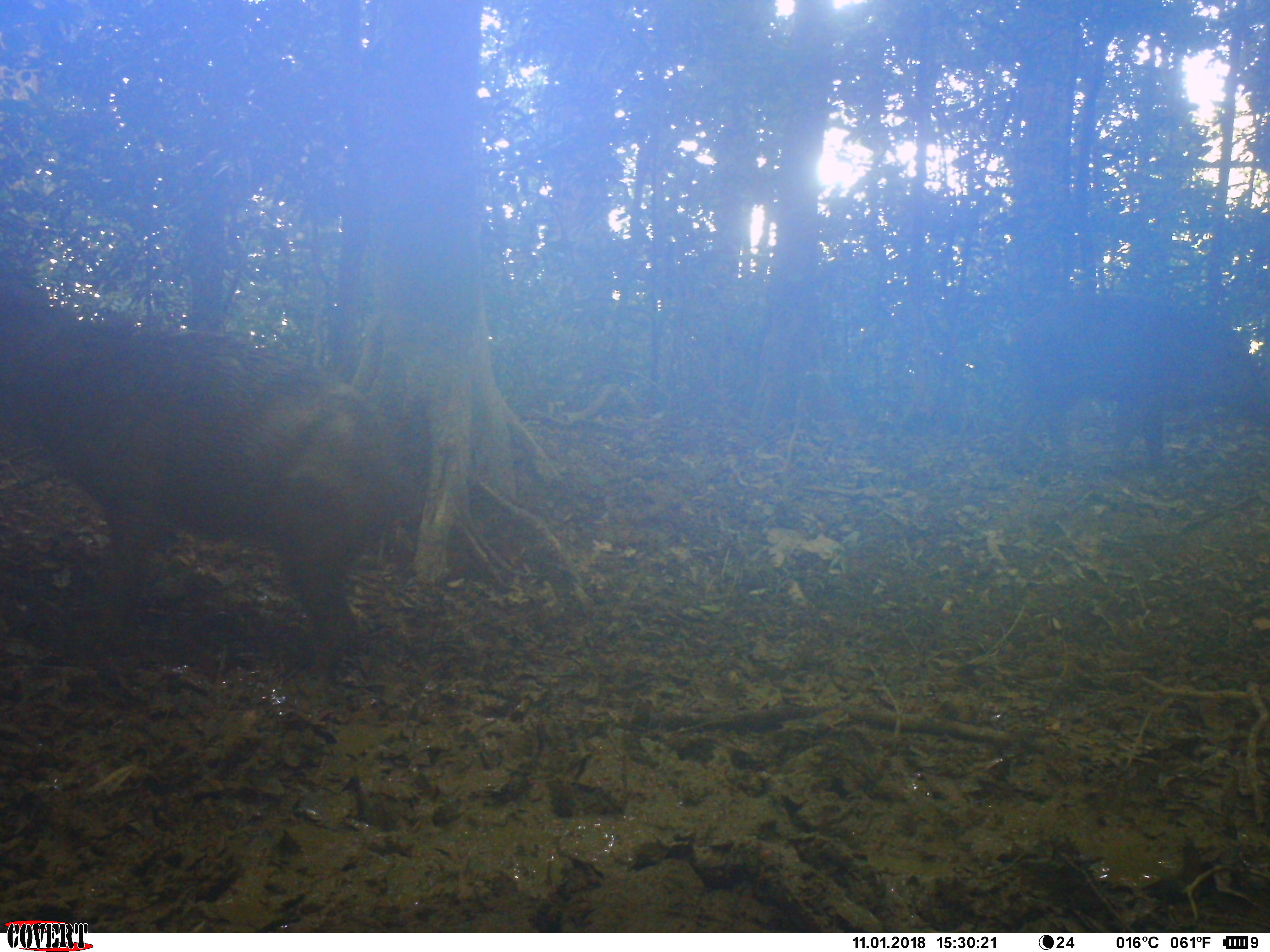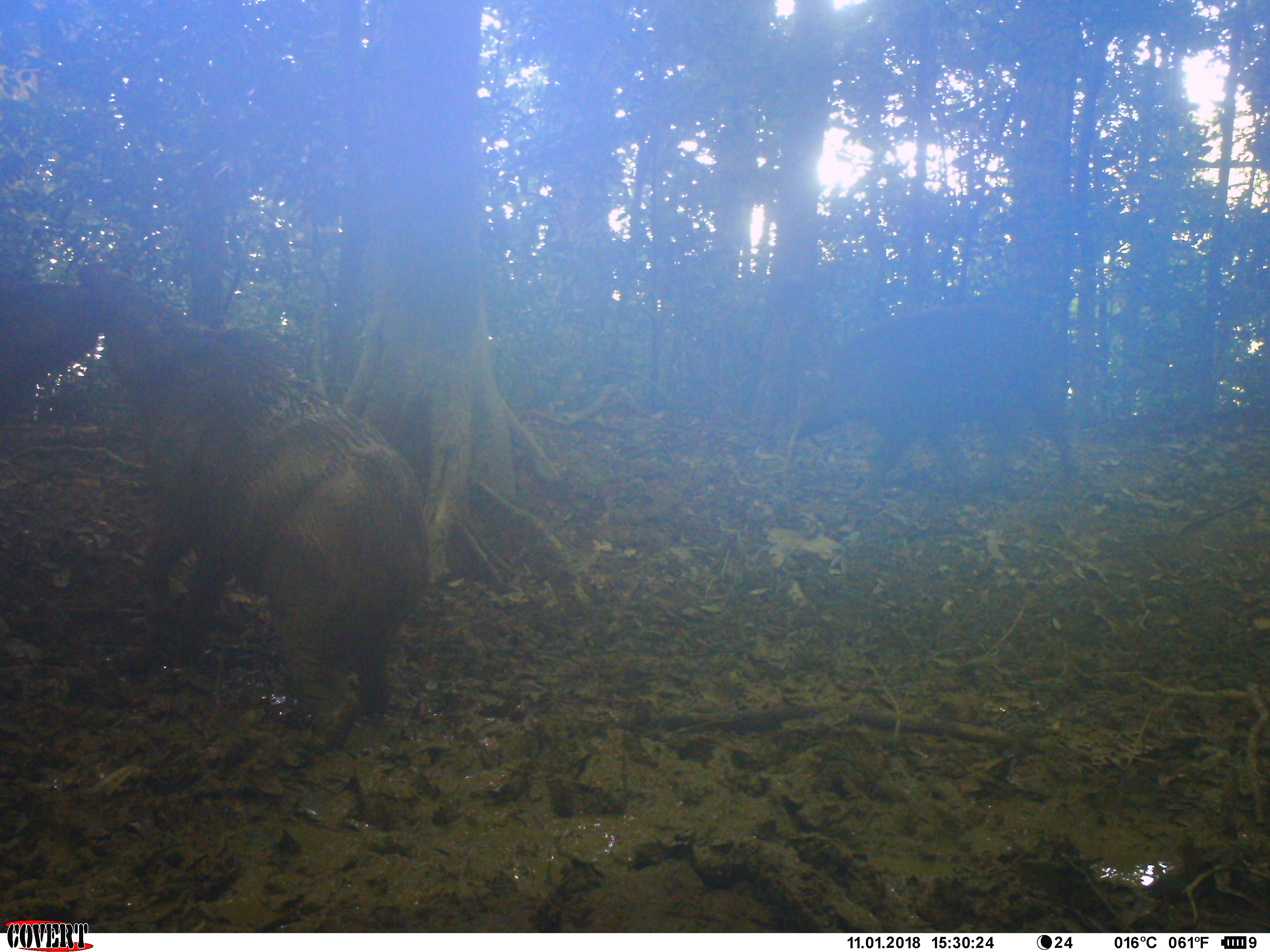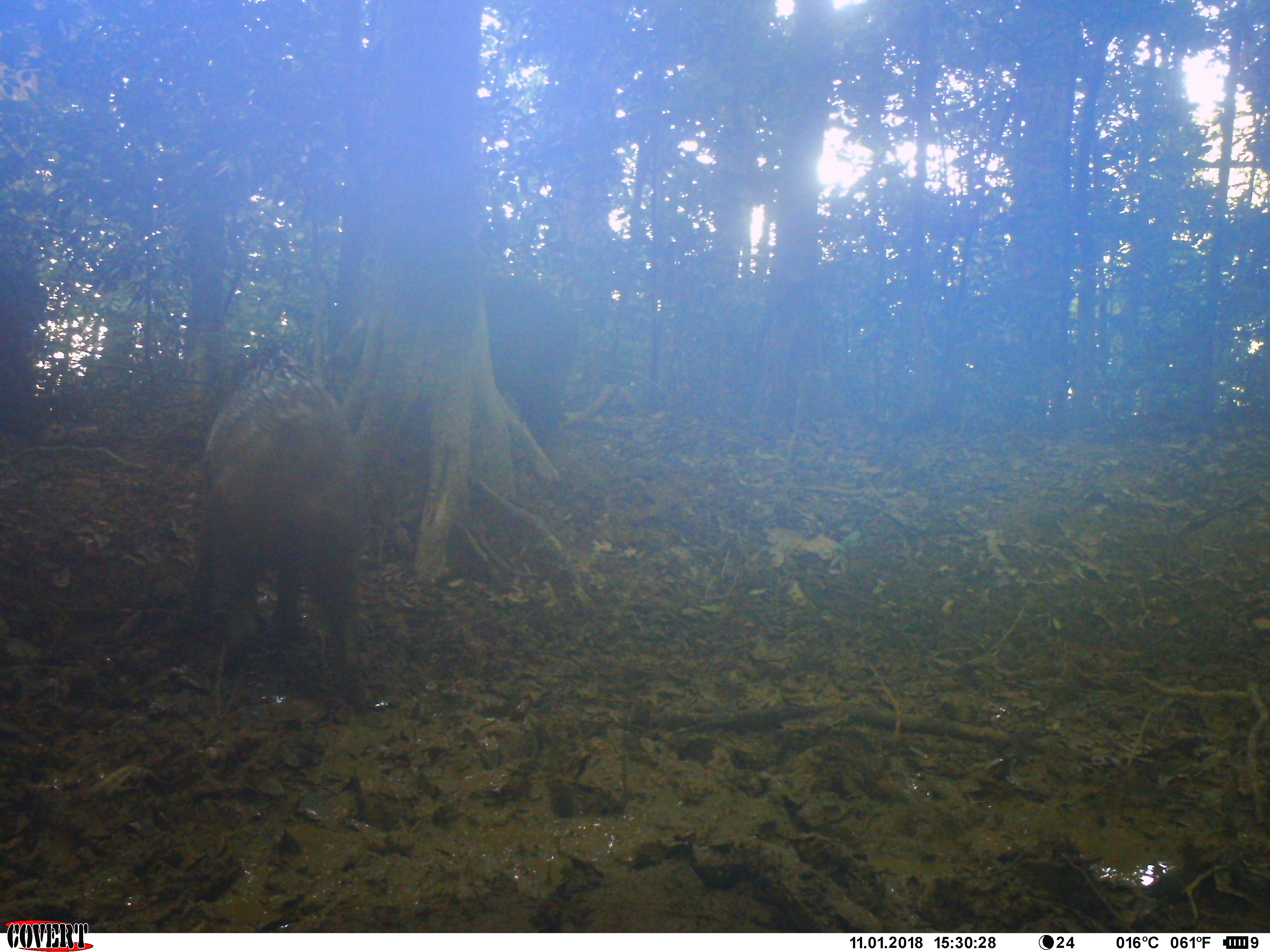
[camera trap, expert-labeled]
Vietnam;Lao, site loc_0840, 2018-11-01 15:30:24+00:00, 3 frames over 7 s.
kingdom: Animalia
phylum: Chordata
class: Mammalia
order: Artiodactyla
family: Suidae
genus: Sus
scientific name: Sus scrofa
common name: eurasian wild pig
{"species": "eurasian wild pig (Sus scrofa)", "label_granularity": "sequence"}